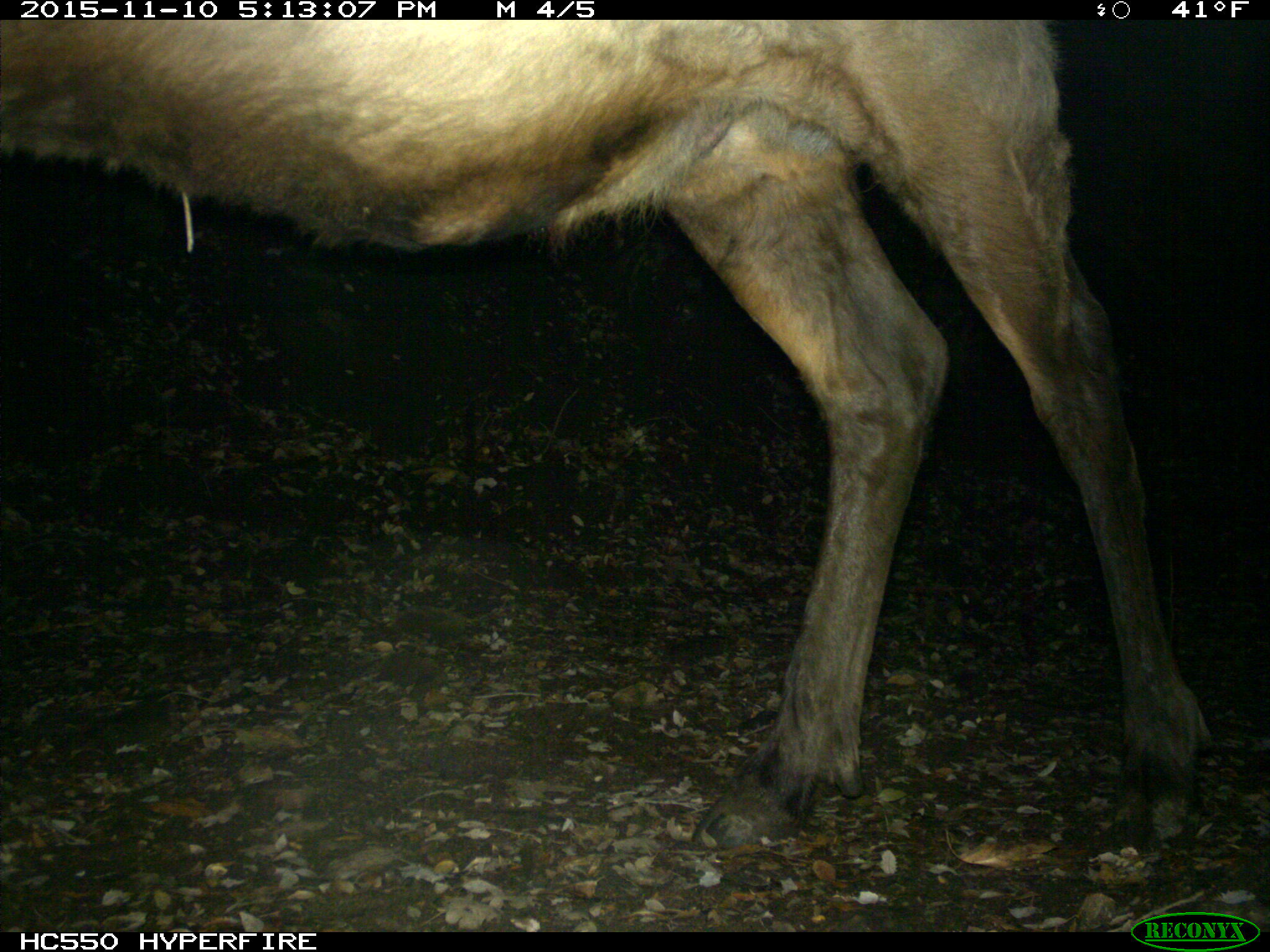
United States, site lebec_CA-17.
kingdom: Animalia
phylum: Chordata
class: Mammalia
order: Artiodactyla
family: Cervidae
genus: Cervus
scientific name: Cervus canadensis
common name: elk